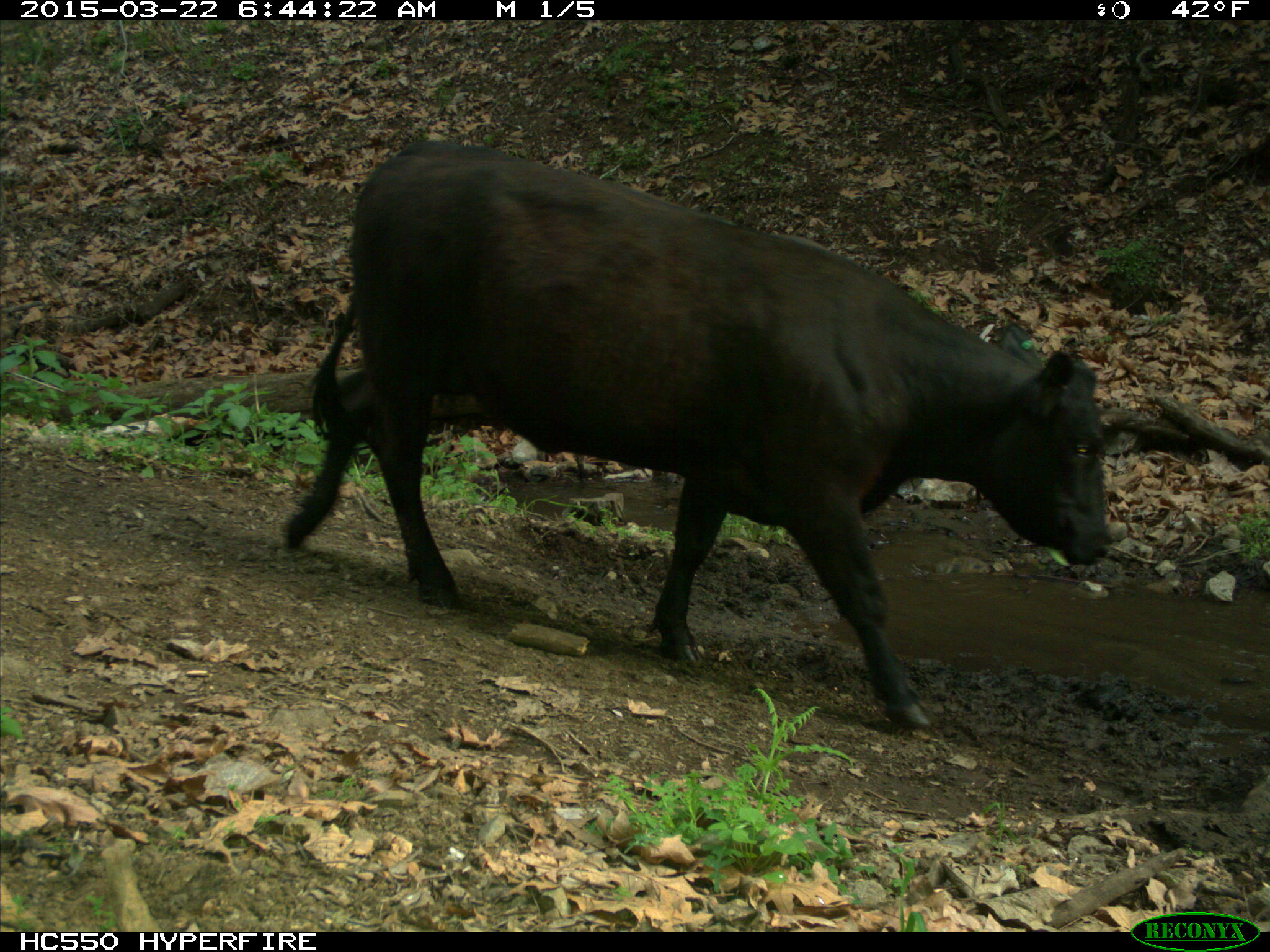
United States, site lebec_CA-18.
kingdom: Animalia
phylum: Chordata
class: Mammalia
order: Artiodactyla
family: Bovidae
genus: Bos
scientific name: Bos taurus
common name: domestic cow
Bos taurus (domestic cow).